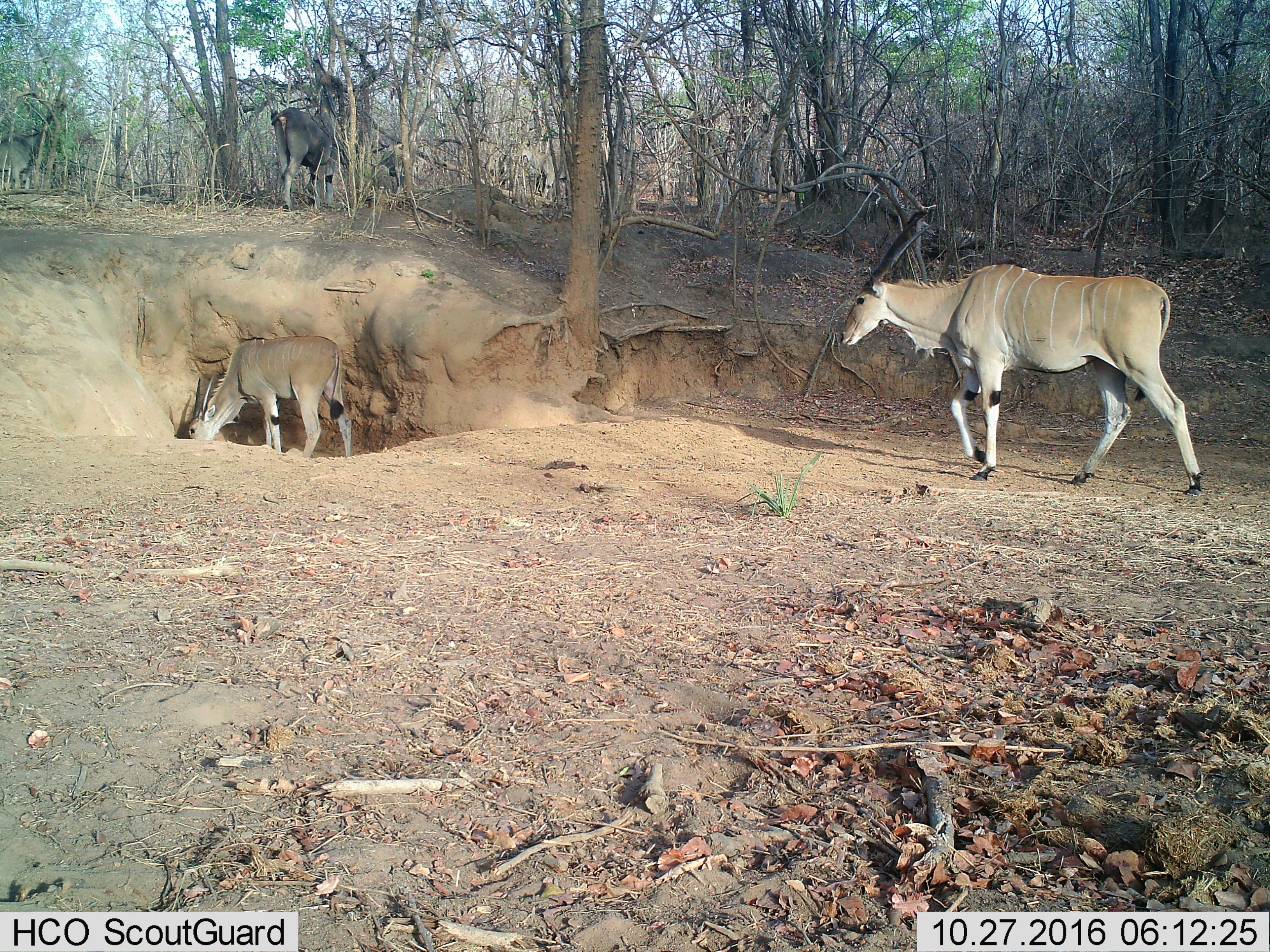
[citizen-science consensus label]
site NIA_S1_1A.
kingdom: Animalia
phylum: Chordata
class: Mammalia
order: Artiodactyla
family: Bovidae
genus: Tragelaphus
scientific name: Tragelaphus oryx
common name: eland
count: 3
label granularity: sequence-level